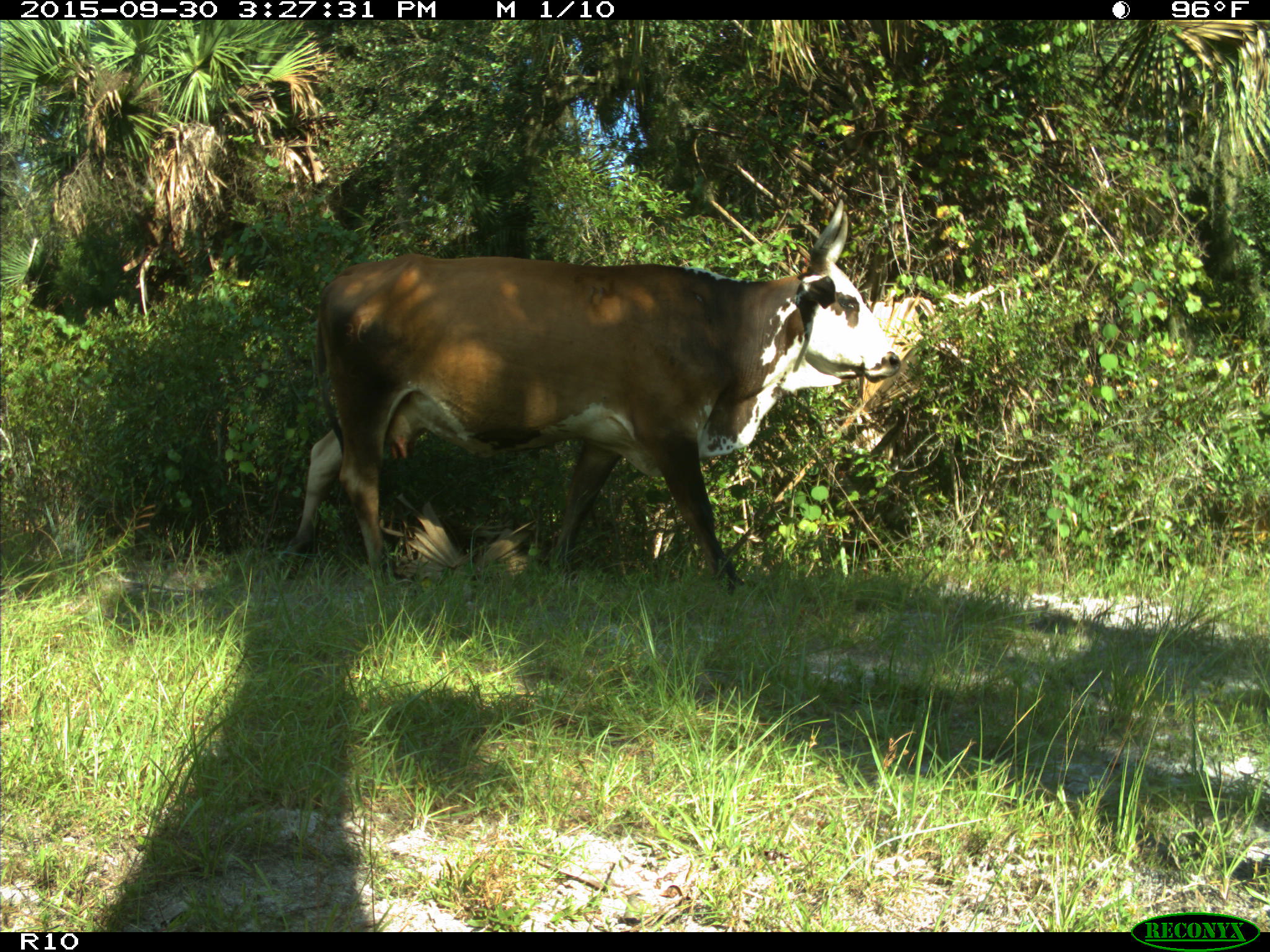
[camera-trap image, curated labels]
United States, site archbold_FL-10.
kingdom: Animalia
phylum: Chordata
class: Mammalia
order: Artiodactyla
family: Bovidae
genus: Bos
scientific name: Bos taurus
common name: domestic cow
Bos taurus (domestic cow).